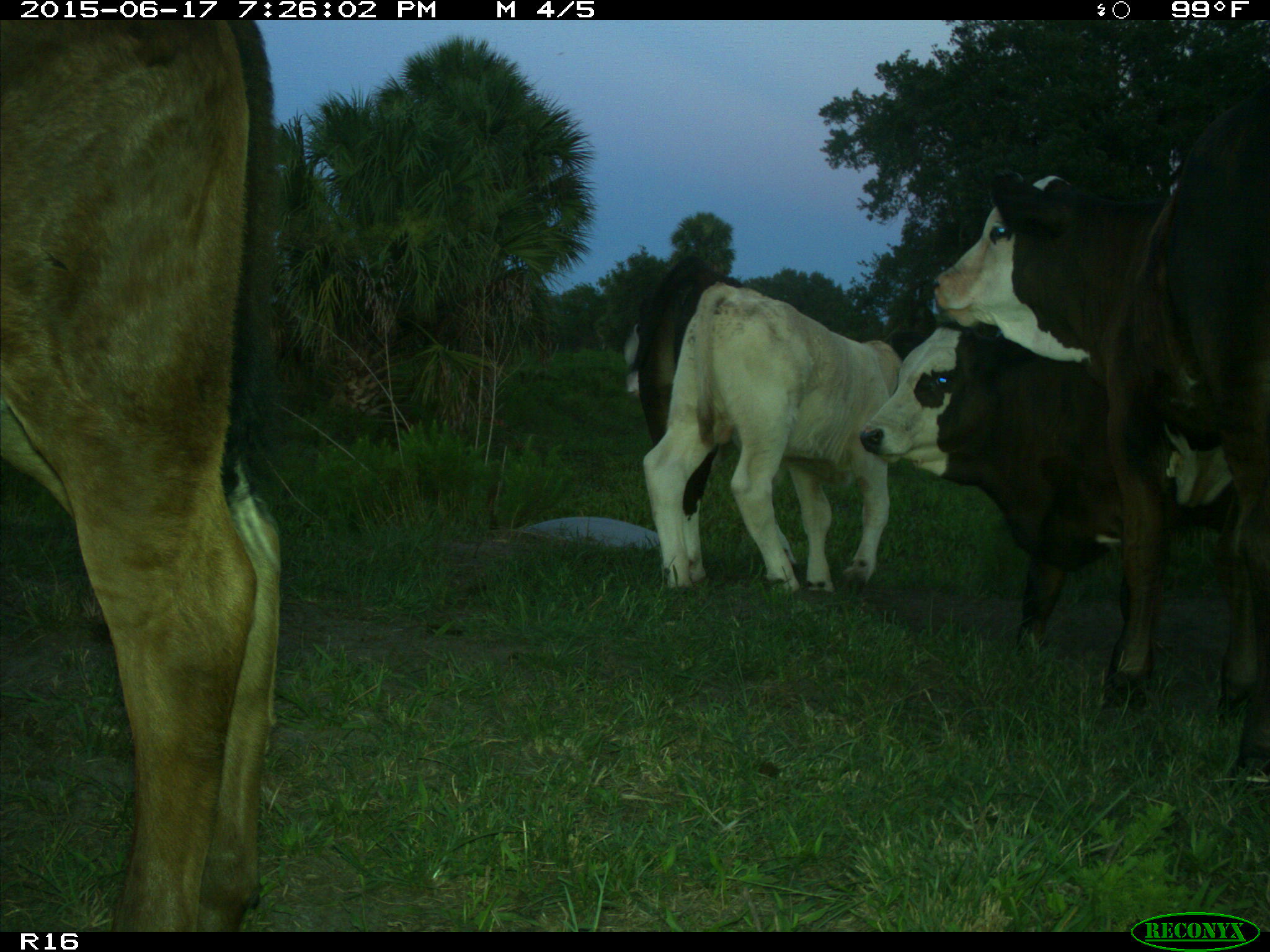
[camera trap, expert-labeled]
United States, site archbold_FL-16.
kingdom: Animalia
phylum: Chordata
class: Mammalia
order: Artiodactyla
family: Bovidae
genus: Bos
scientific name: Bos taurus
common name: domestic cow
Bos taurus (domestic cow).